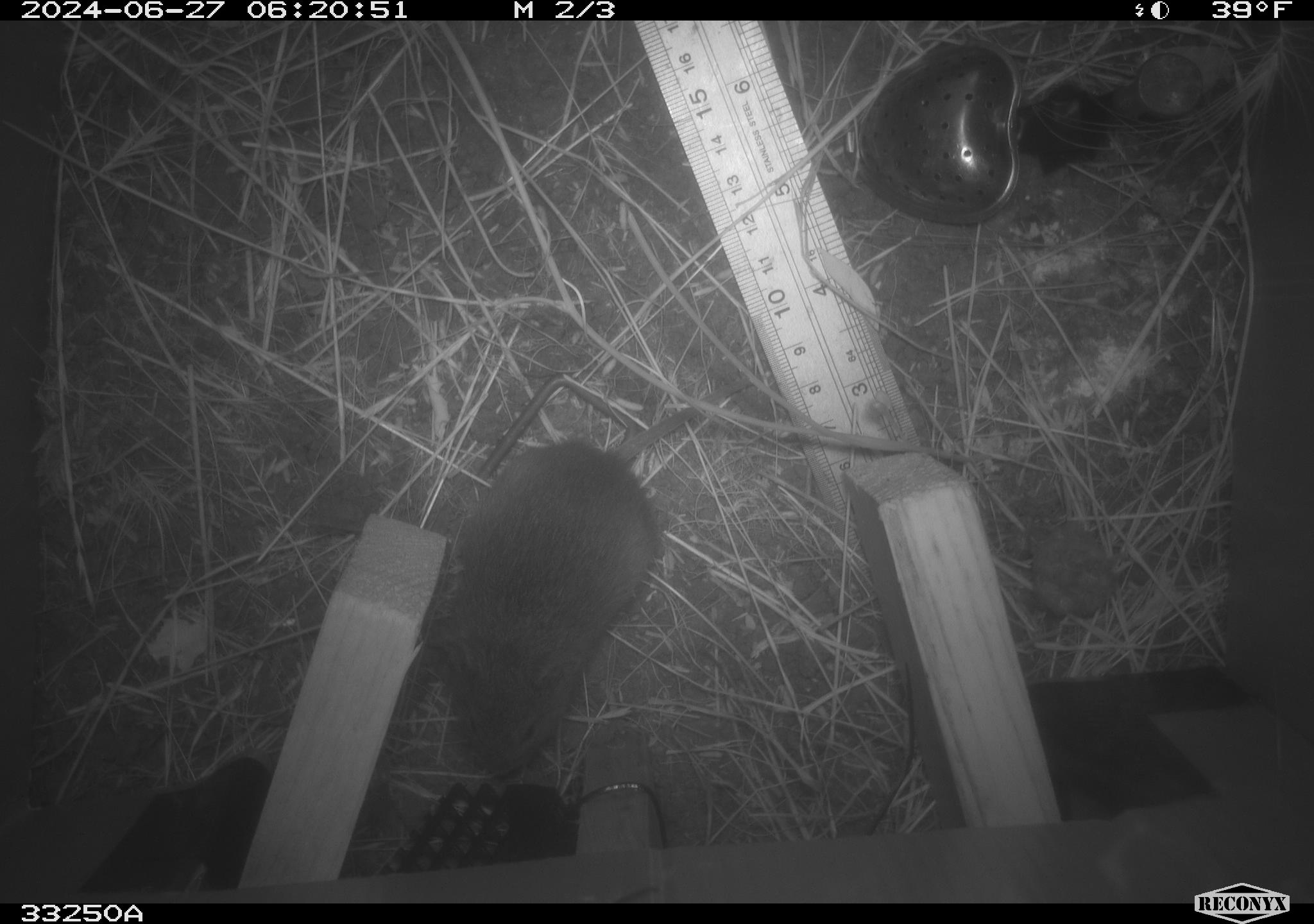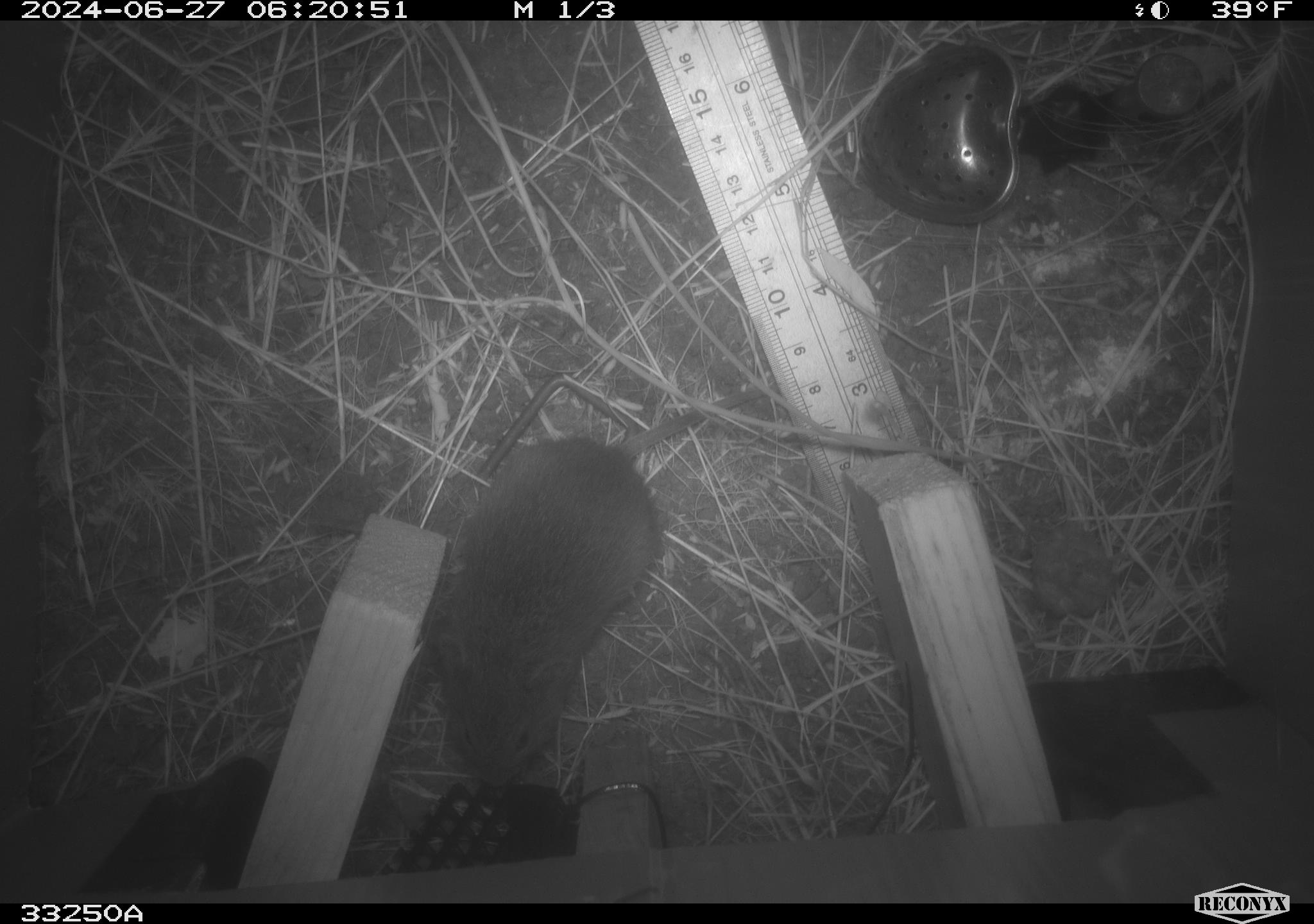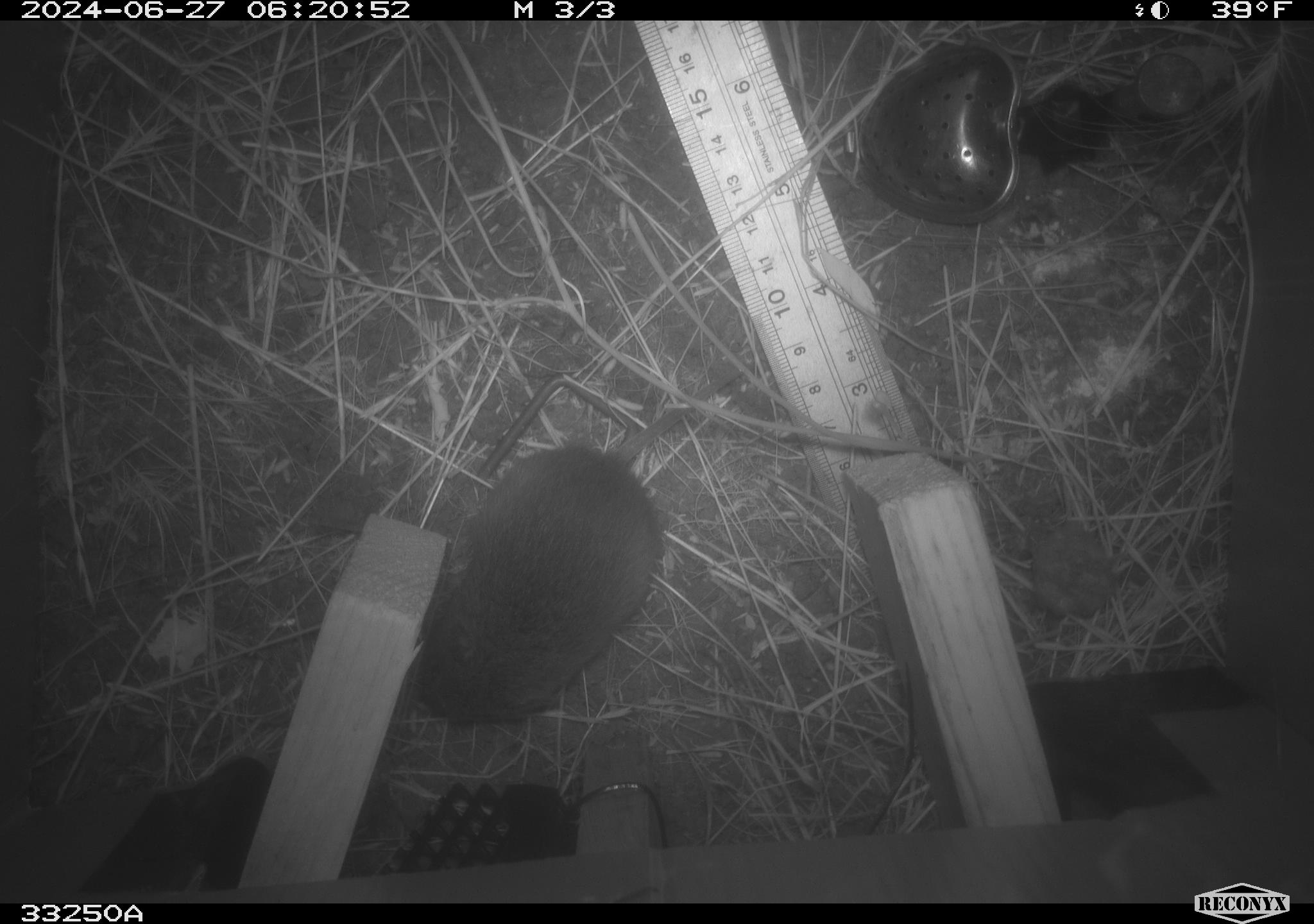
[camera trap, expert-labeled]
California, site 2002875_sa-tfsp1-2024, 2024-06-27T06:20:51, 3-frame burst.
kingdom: Animalia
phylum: Chordata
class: Mammalia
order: Rodentia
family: Cricetidae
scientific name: Arvicolinae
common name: voles, lemmings, and muskrats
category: arvicolinae subfamily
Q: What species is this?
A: Arvicolinae subfamily (voles, lemmings, and muskrats) (Arvicolinae).